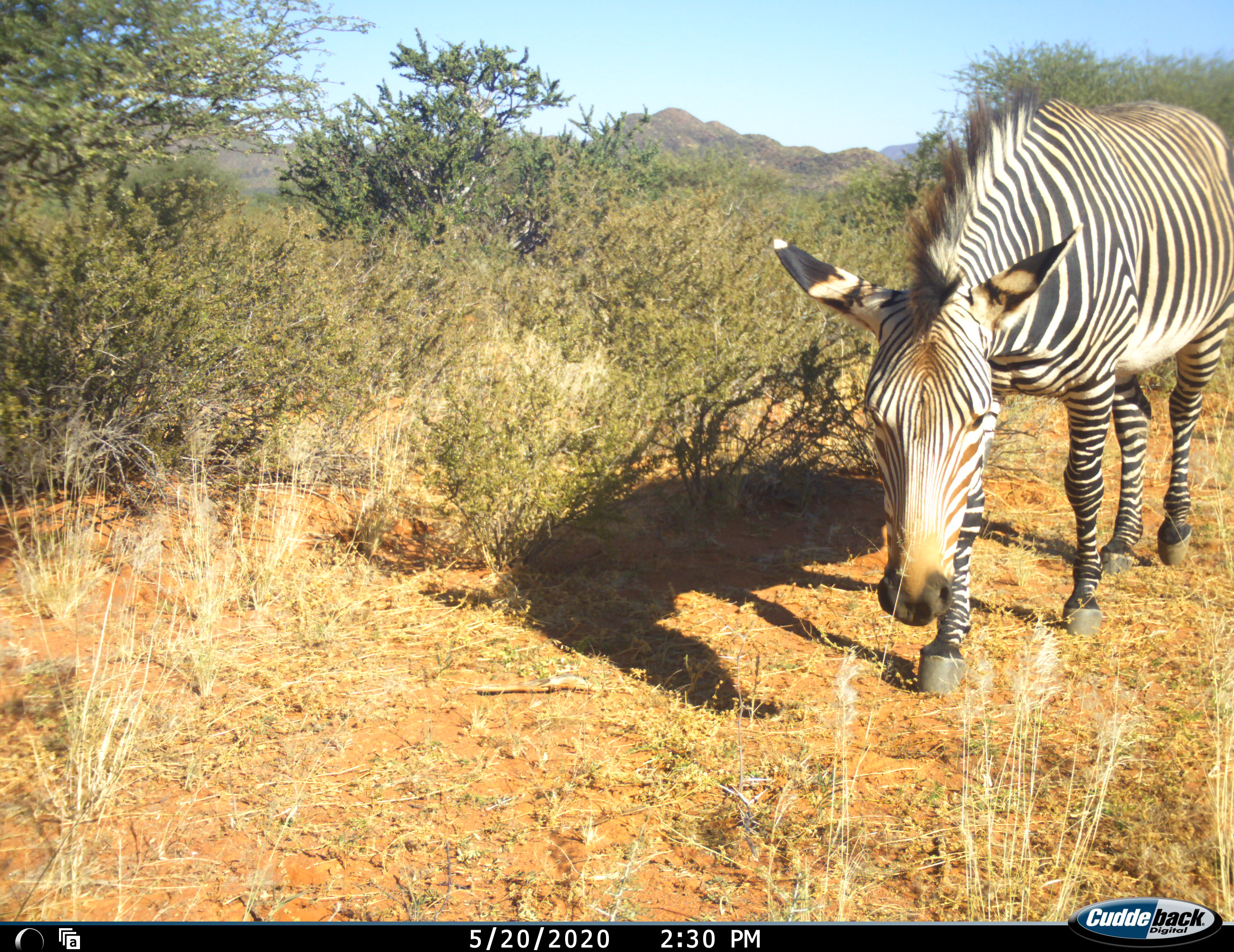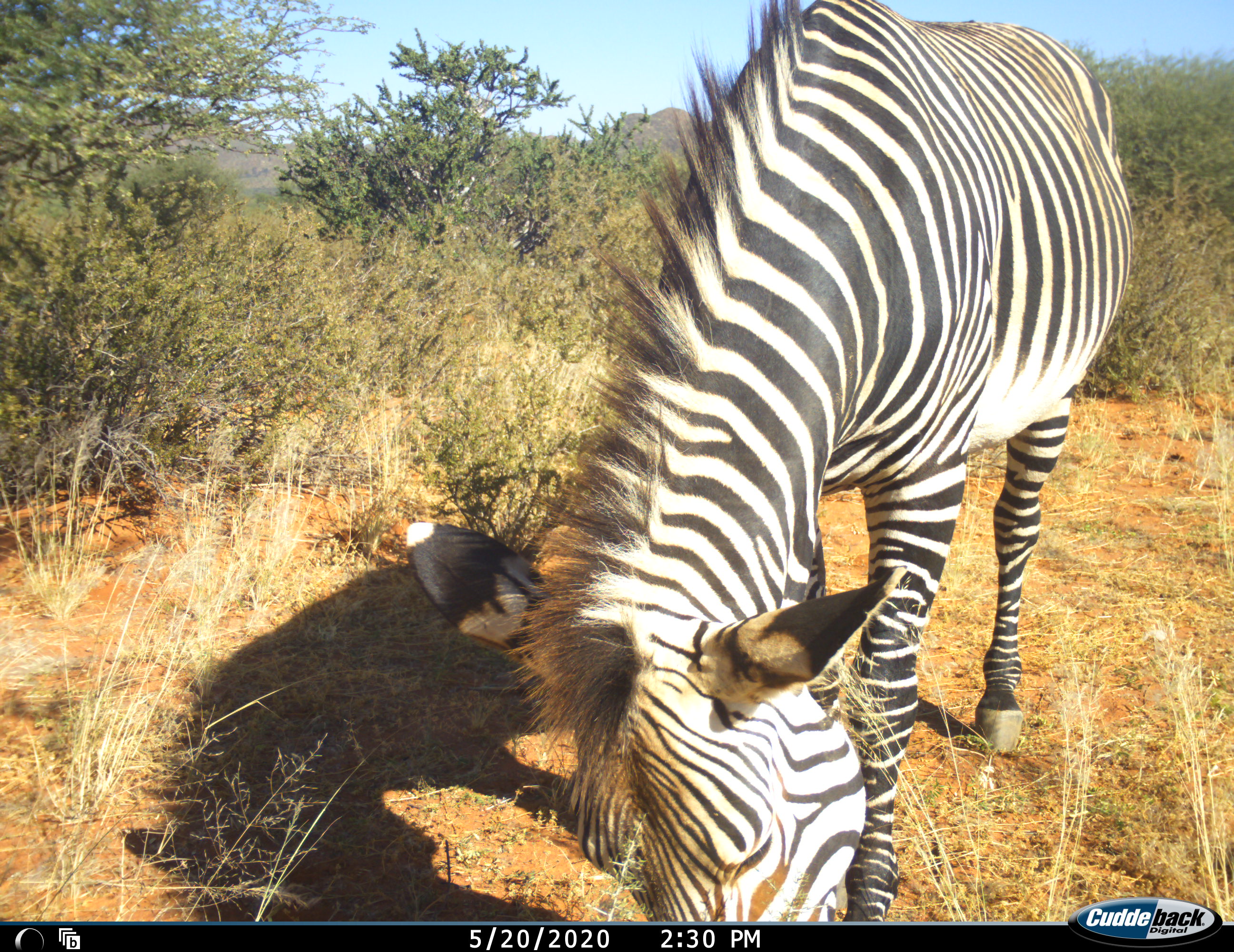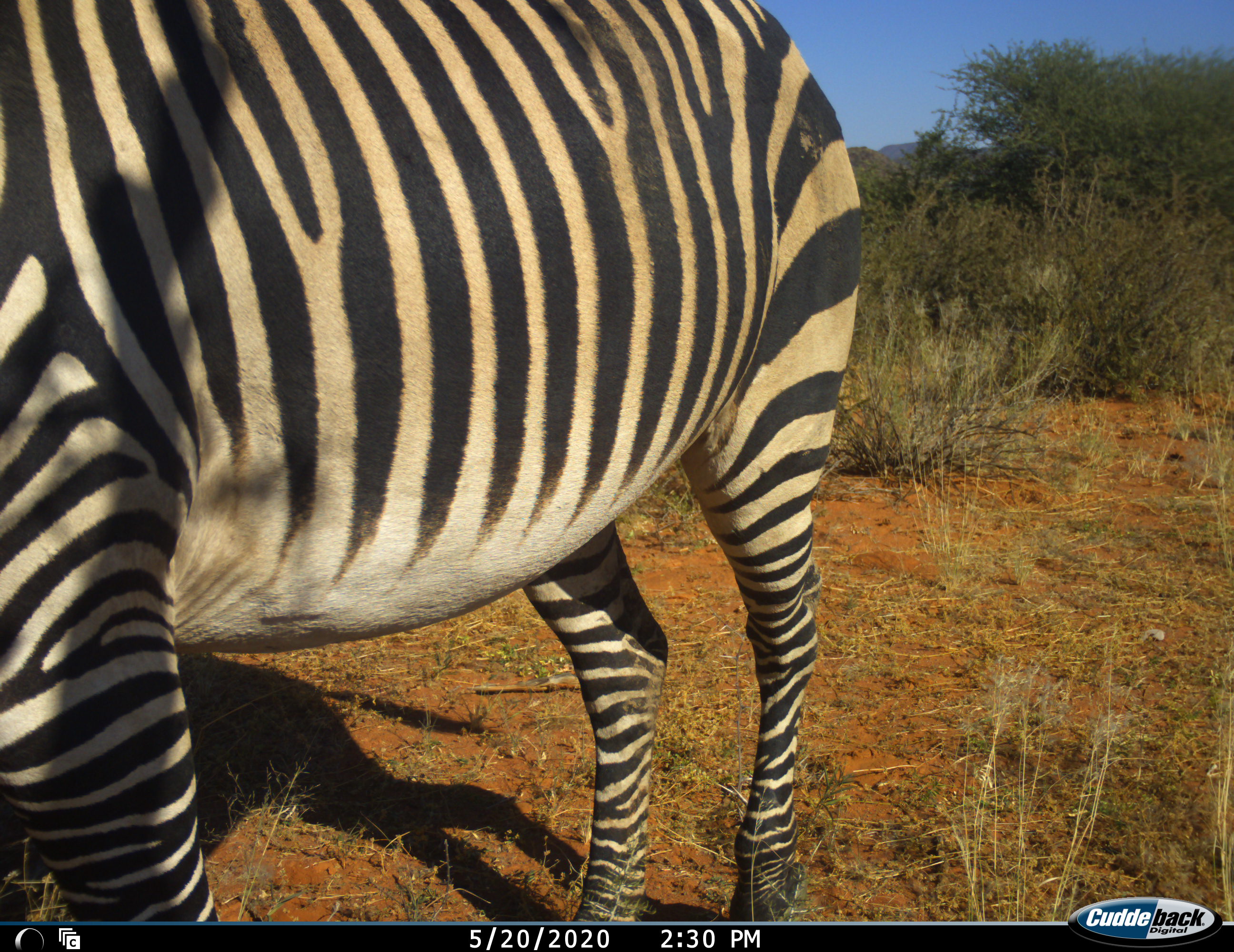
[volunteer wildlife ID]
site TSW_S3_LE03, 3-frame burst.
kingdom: Animalia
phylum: Chordata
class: Mammalia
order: Perissodactyla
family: Equidae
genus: Equus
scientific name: Equus zebra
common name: mountain zebra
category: zebramountain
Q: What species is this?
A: Zebramountain (mountain zebra) (Equus zebra).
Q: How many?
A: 1.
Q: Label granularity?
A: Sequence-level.